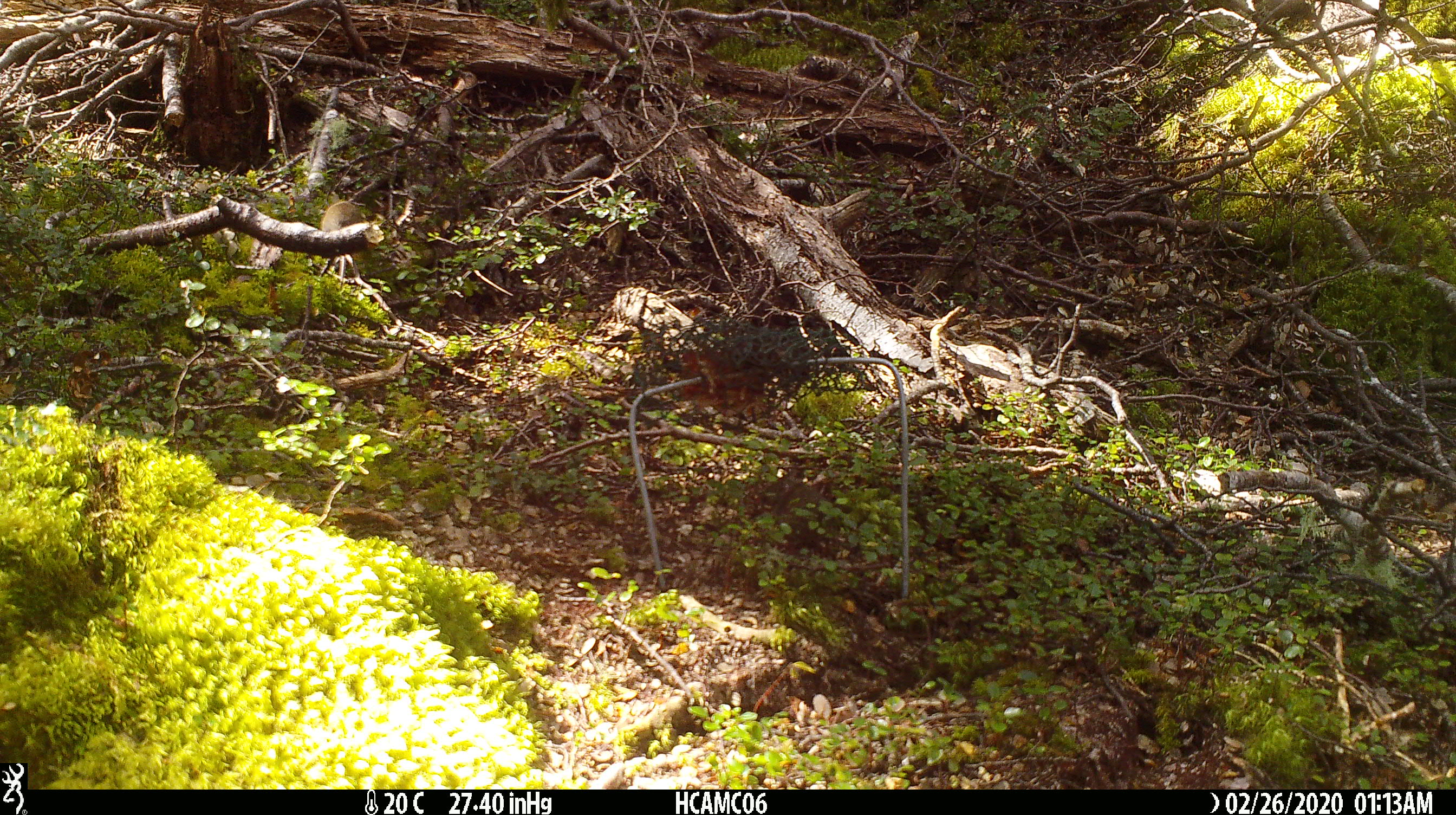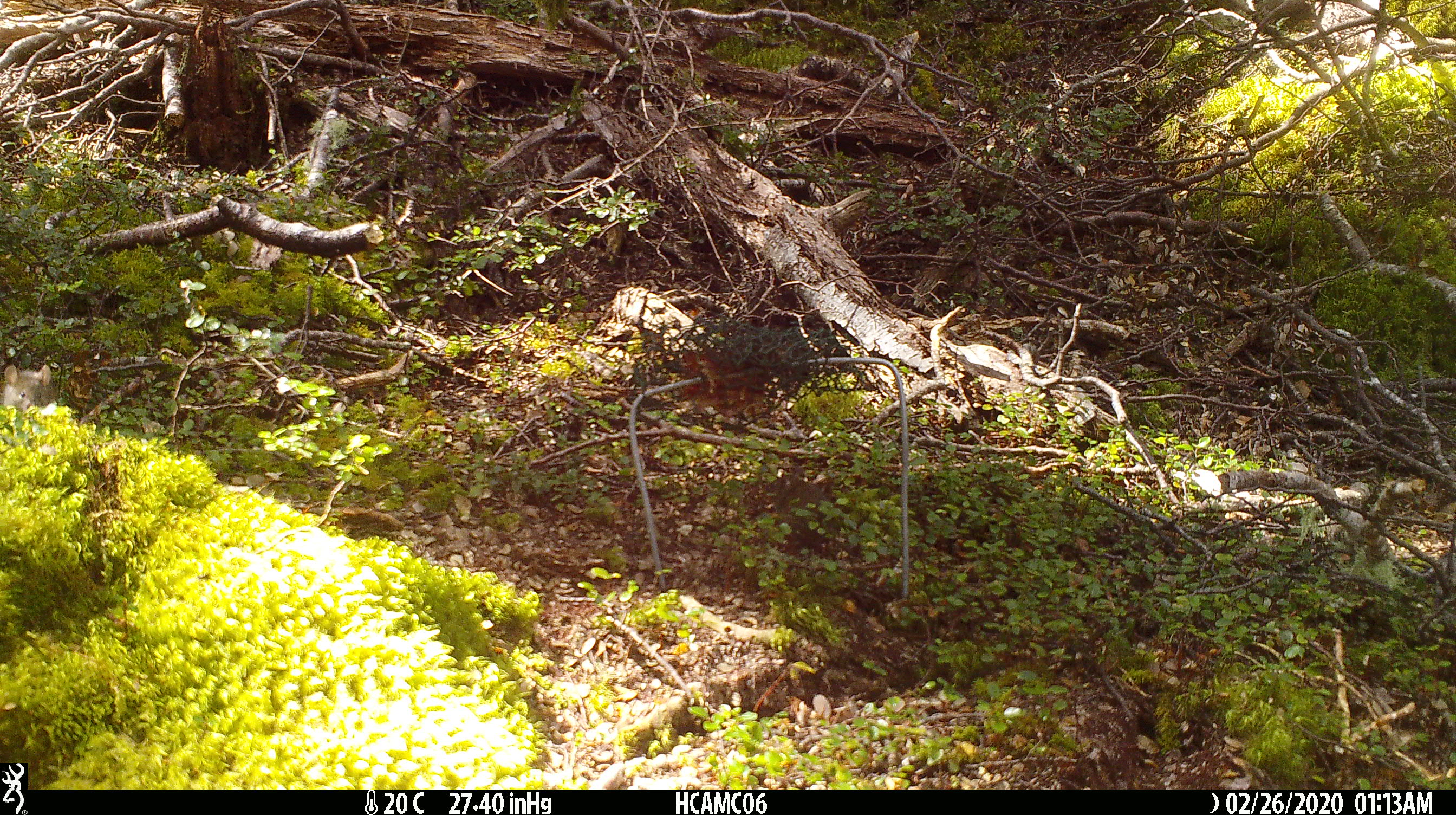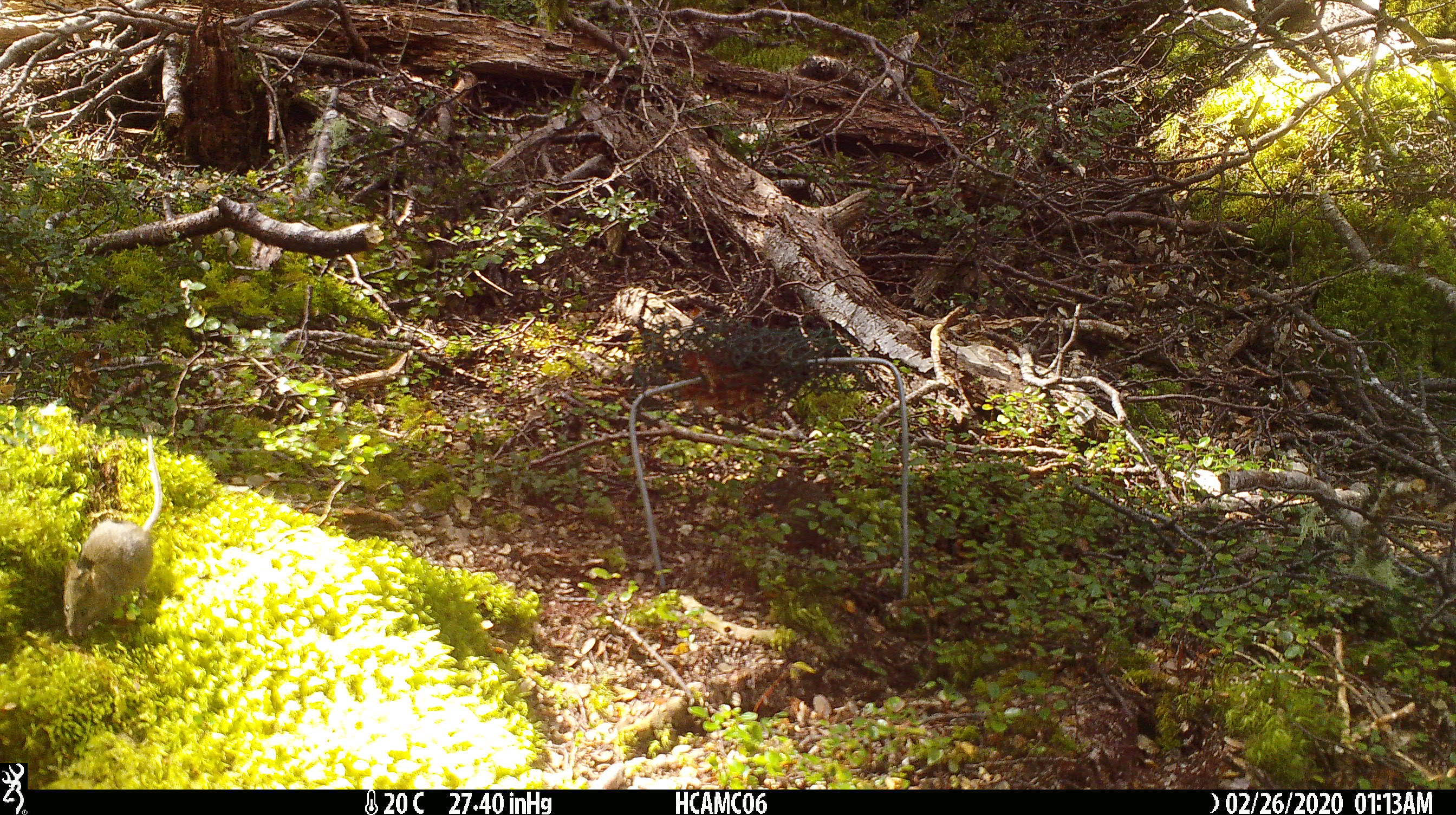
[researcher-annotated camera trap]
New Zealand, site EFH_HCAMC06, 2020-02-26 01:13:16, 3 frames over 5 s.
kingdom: Animalia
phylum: Chordata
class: Mammalia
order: Rodentia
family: Muridae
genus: Mus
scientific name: Mus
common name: mouse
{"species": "mouse (Mus)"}